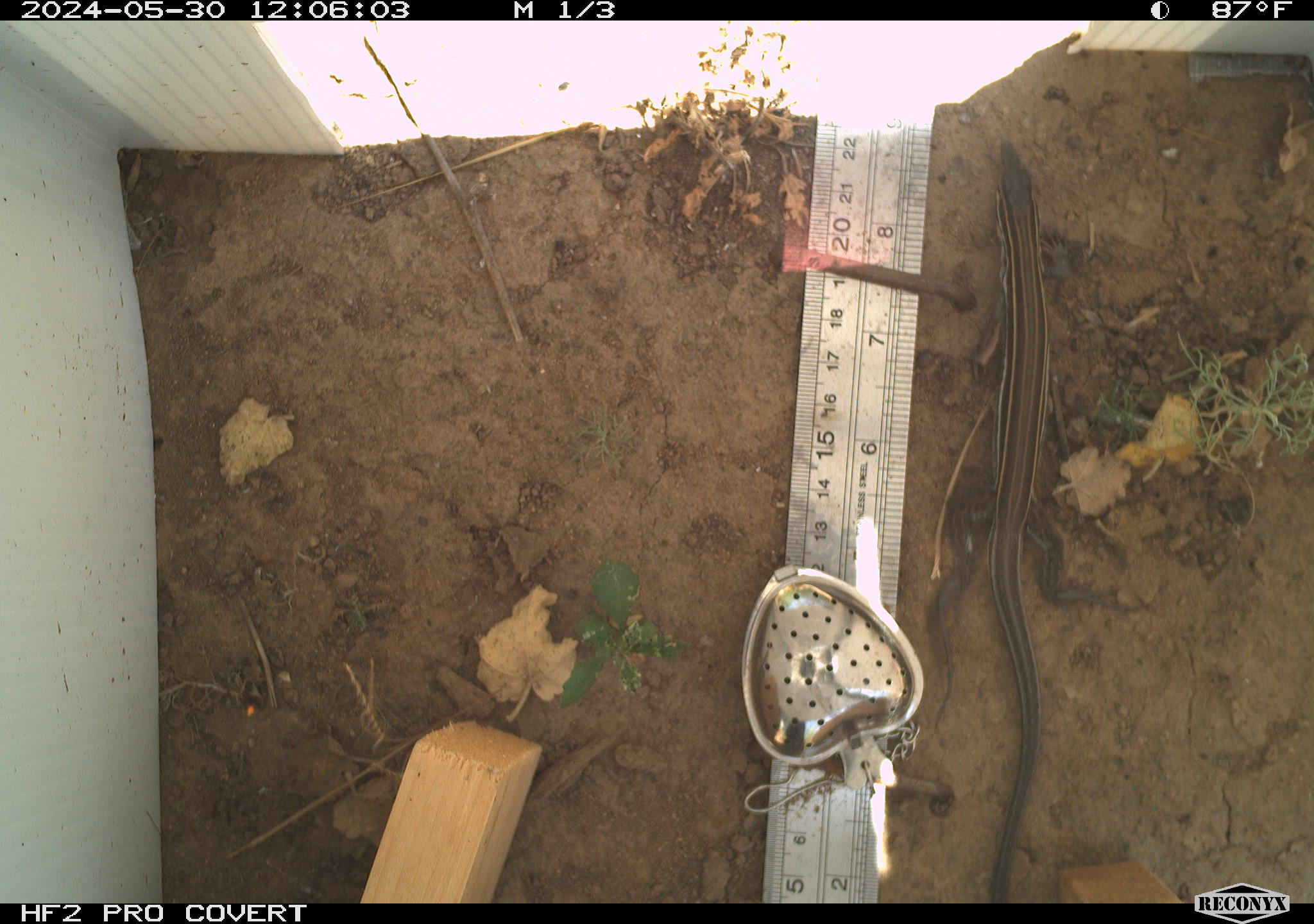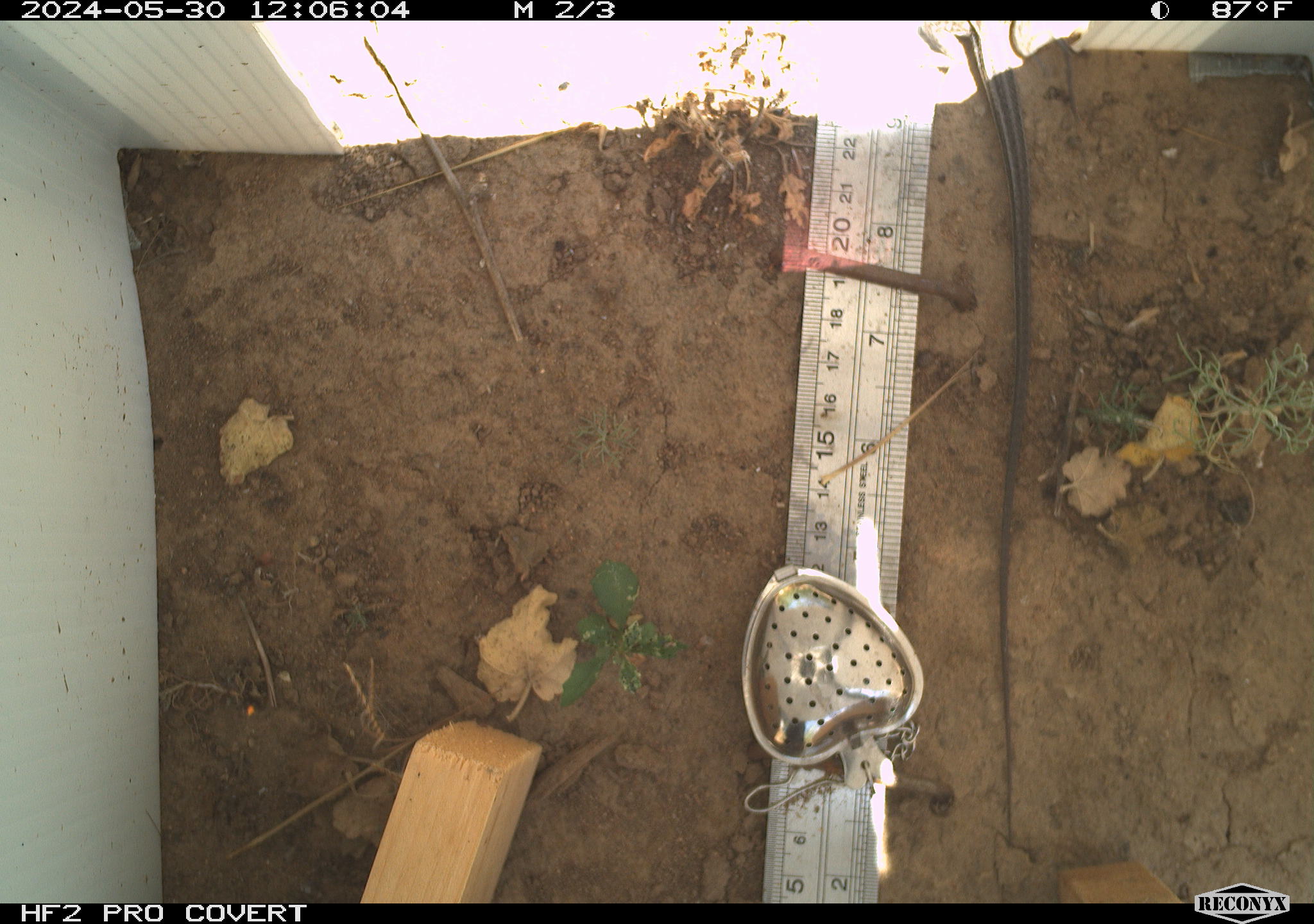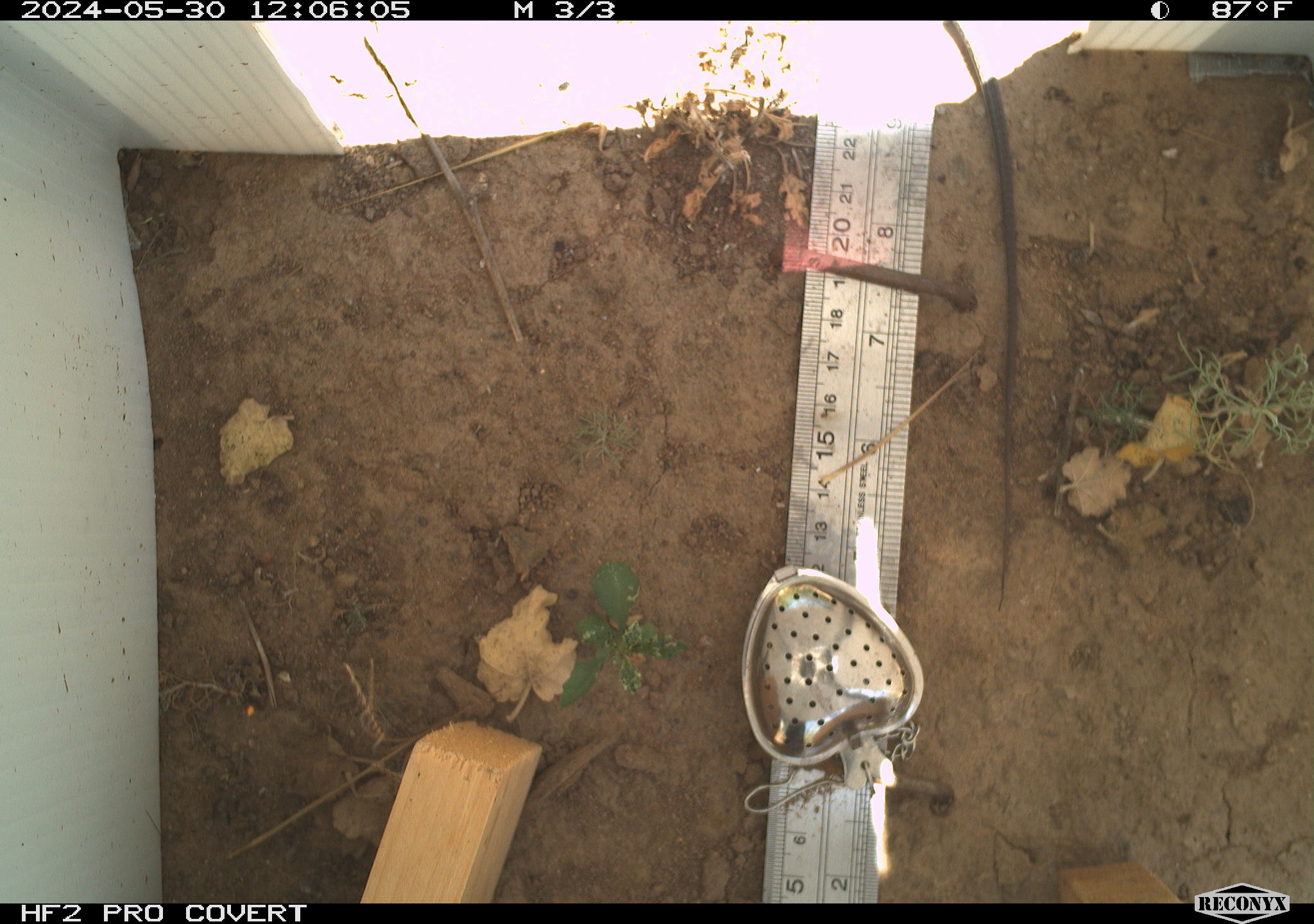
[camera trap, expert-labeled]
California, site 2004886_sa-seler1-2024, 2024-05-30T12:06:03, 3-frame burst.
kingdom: Animalia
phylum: Chordata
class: Reptilia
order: Squamata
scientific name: Squamata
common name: lizards and snakes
Lizards and snakes (Squamata).